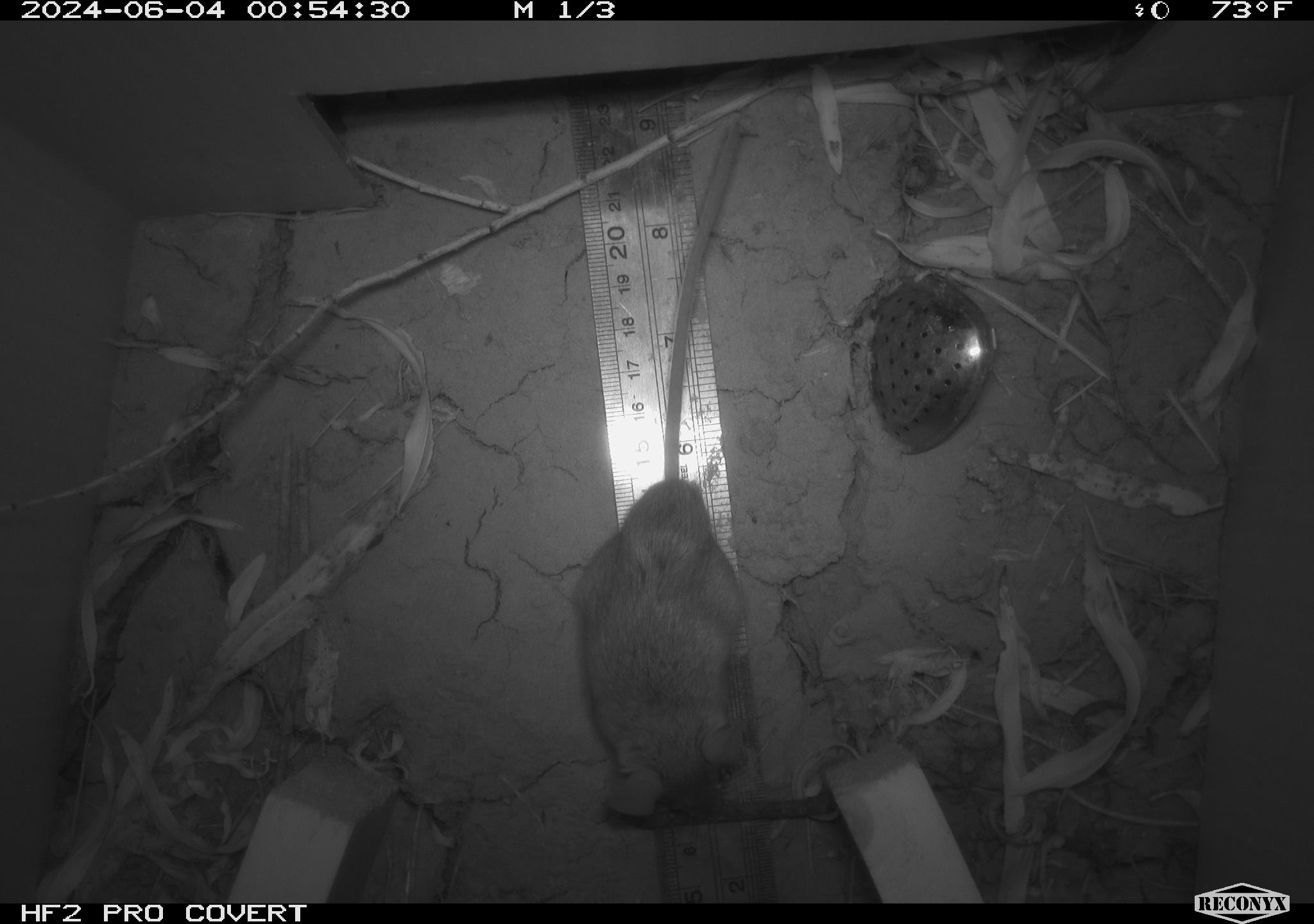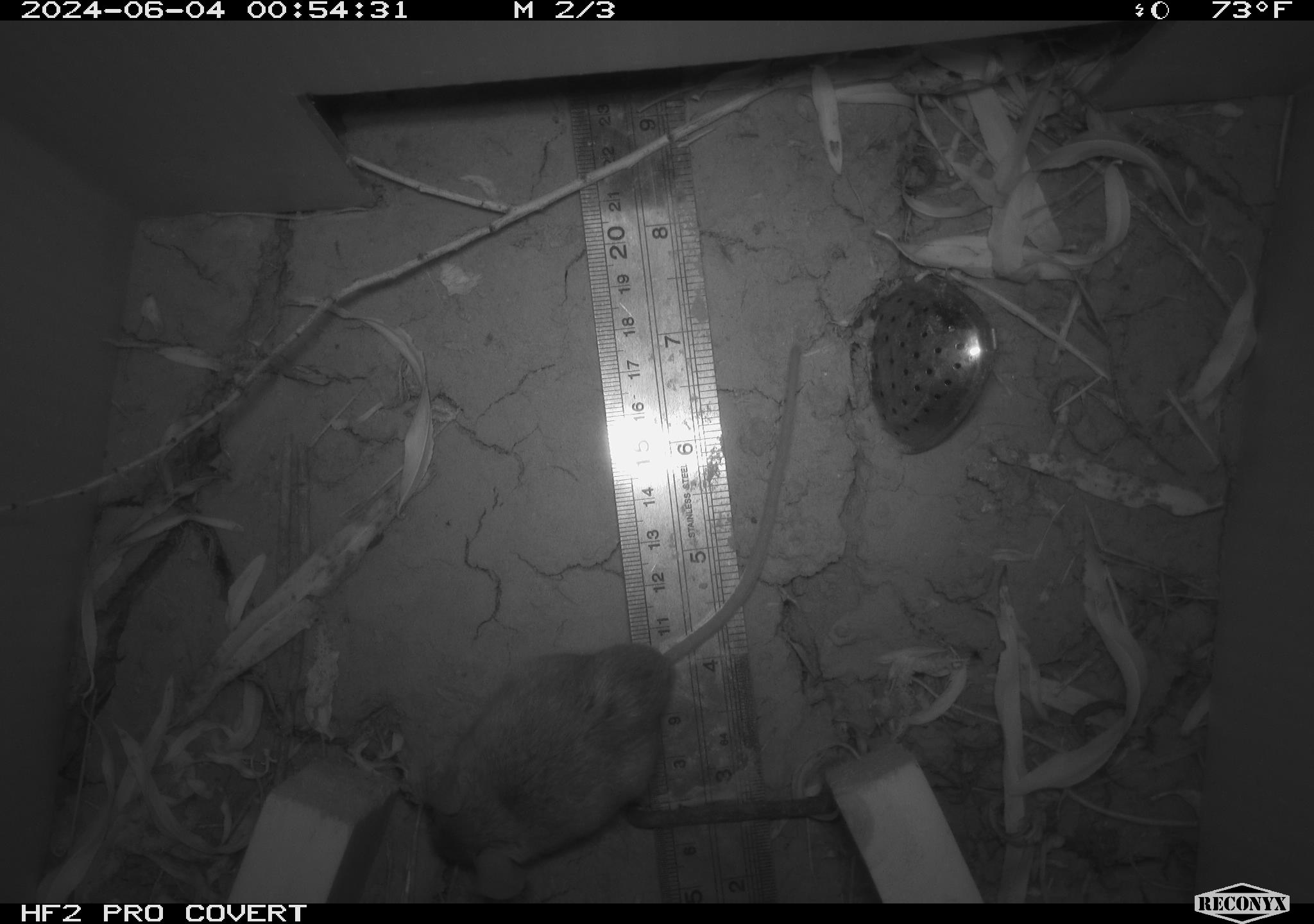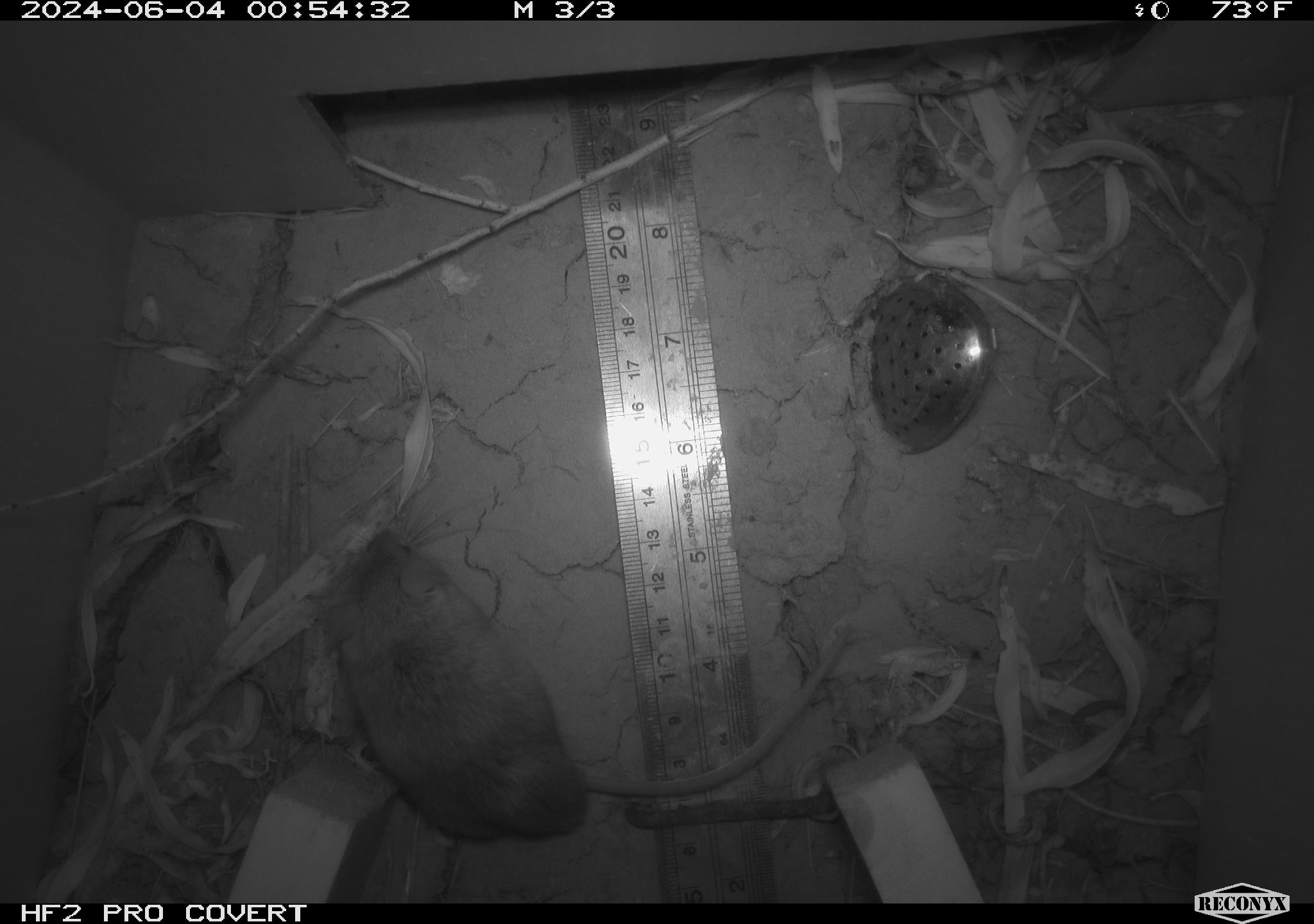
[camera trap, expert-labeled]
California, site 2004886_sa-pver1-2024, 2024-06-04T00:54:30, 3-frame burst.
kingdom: Animalia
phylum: Chordata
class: Mammalia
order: Rodentia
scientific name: Rodentia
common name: mouse species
Mouse species (Rodentia).